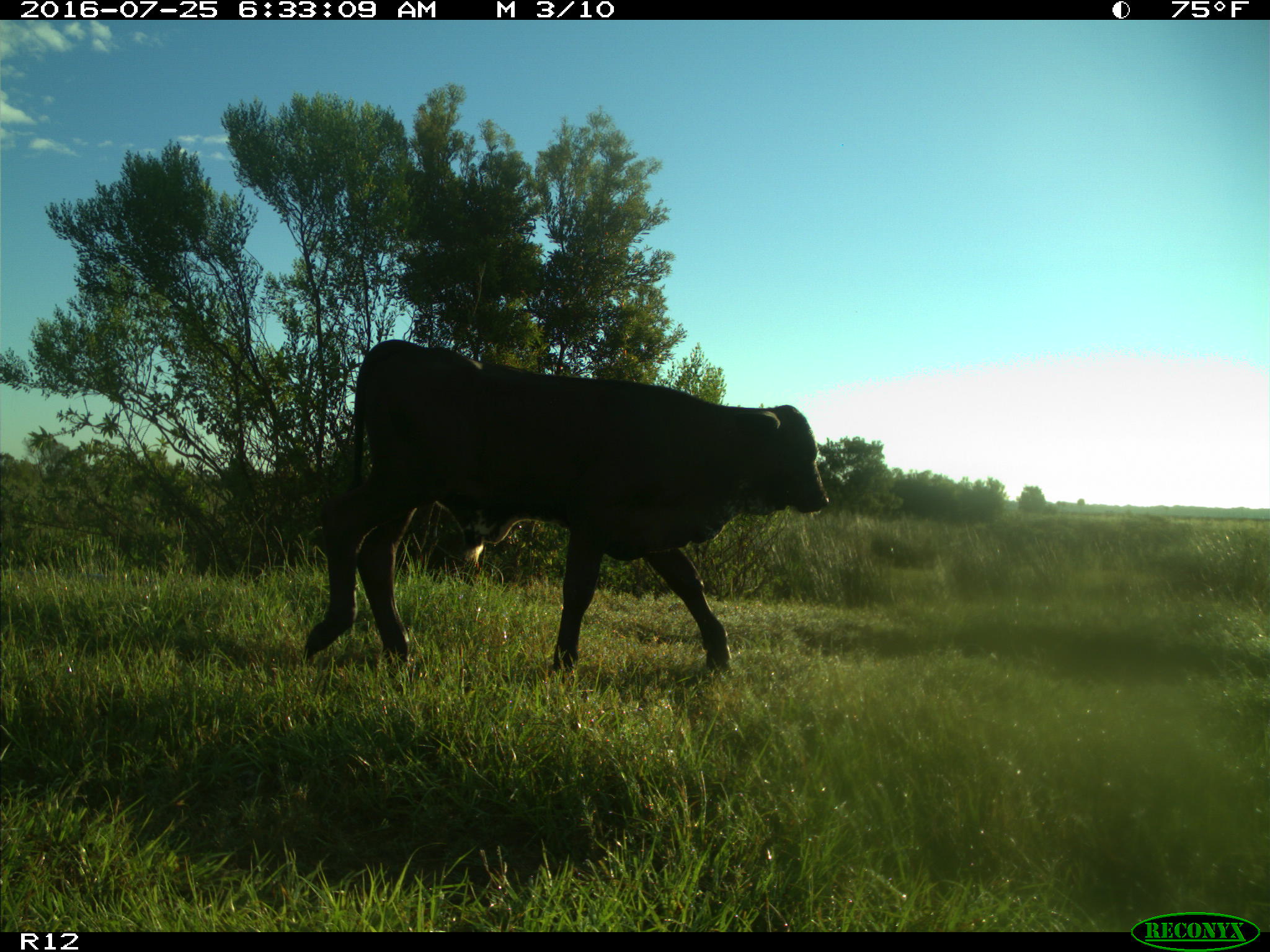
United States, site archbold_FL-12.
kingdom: Animalia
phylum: Chordata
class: Mammalia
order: Artiodactyla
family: Bovidae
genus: Bos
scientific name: Bos taurus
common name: domestic cow